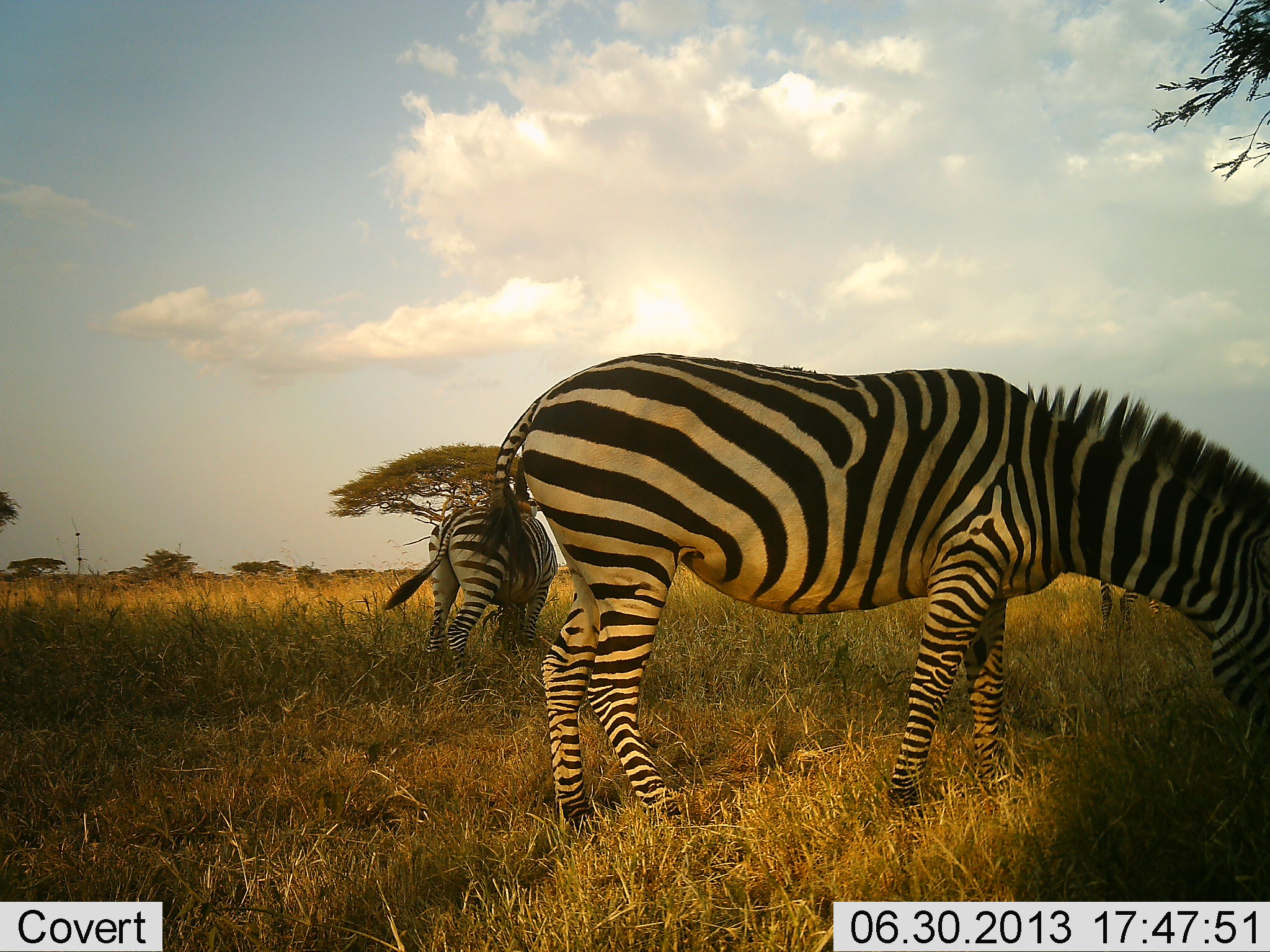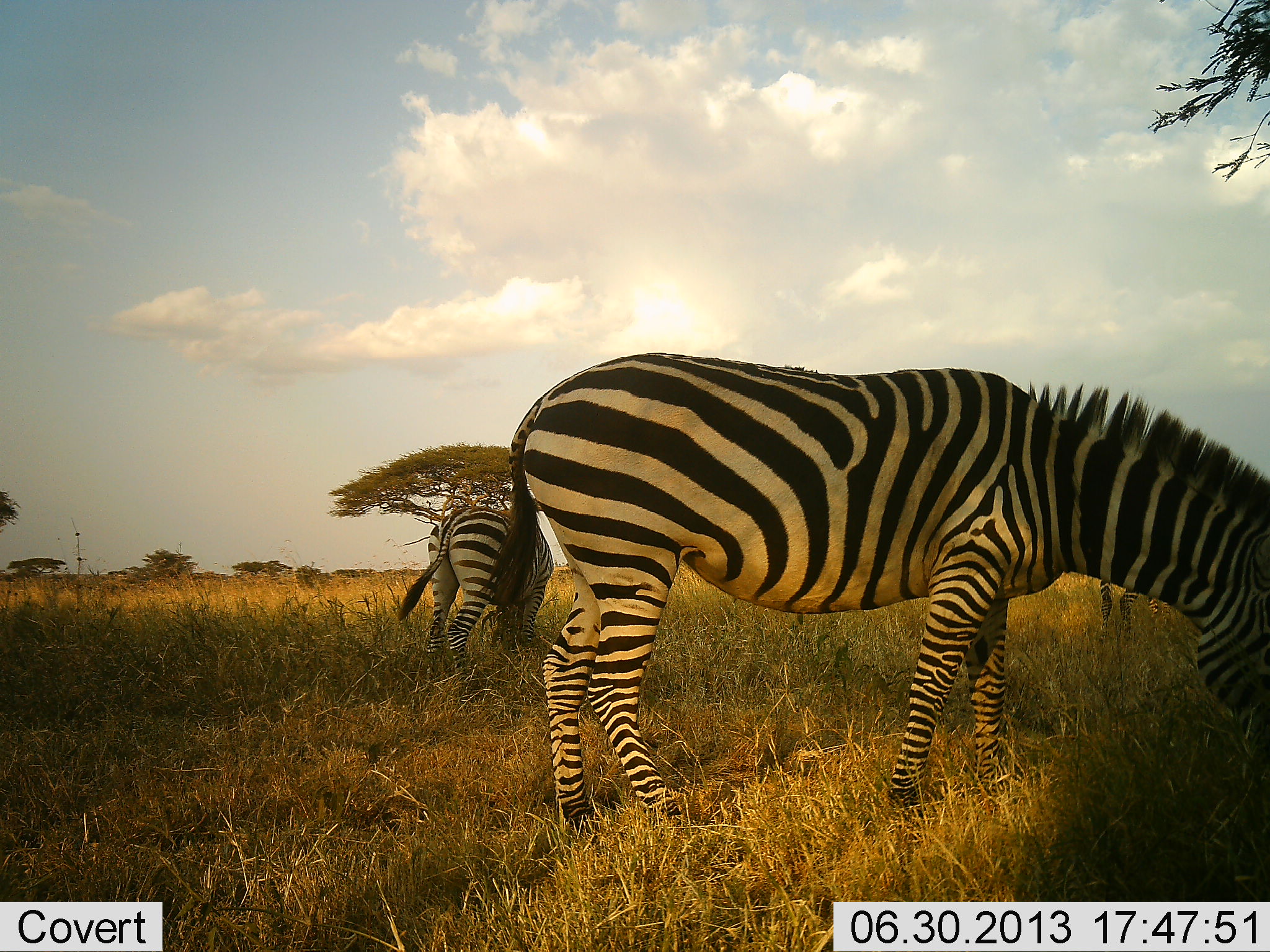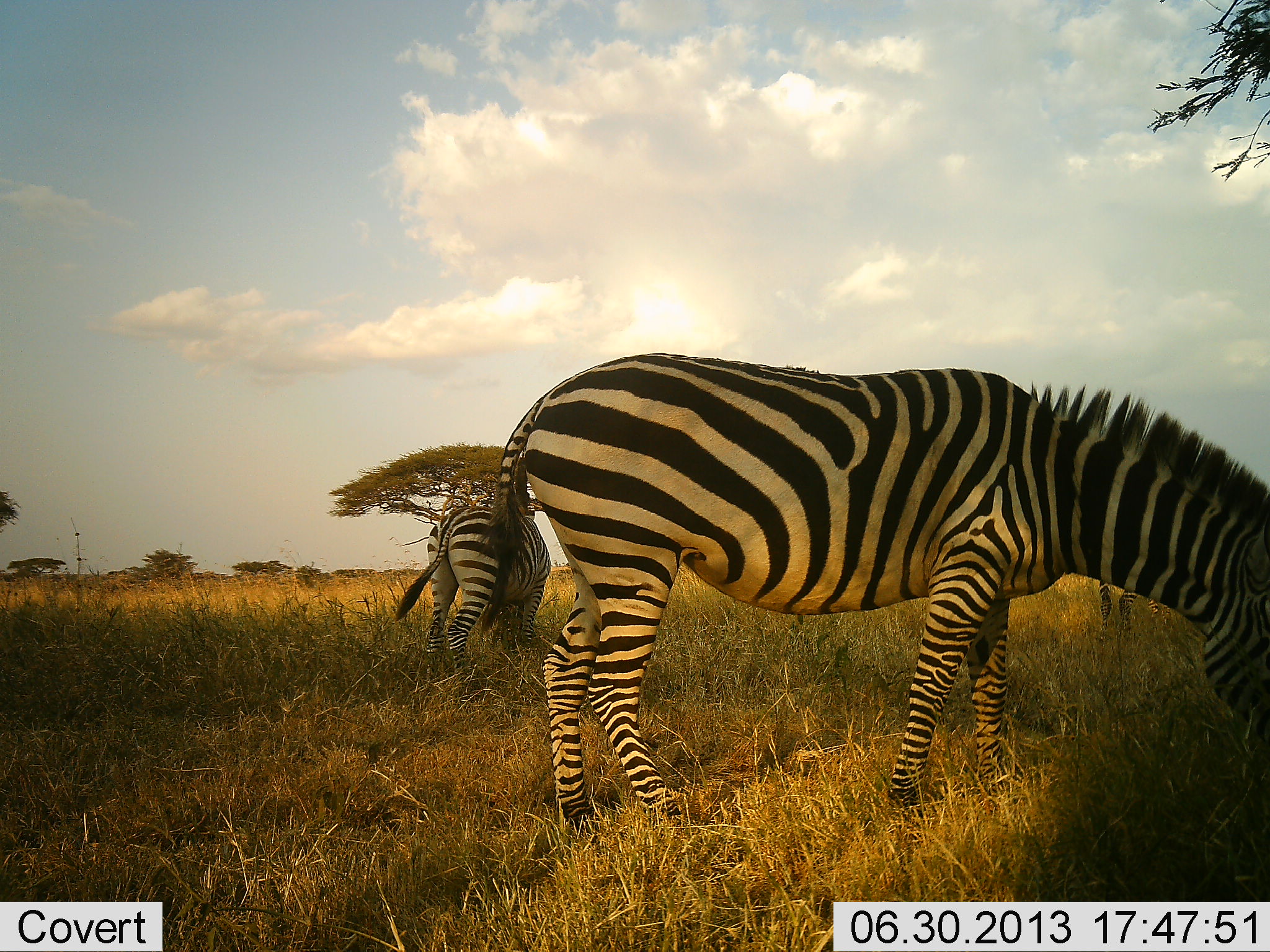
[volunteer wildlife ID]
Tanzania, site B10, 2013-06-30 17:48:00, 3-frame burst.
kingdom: Animalia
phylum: Chordata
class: Mammalia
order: Perissodactyla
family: Equidae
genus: Equus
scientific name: Equus quagga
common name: plains zebra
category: zebra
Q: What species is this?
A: Zebra (plains zebra) (Equus quagga).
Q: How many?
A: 2.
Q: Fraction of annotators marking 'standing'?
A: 30%.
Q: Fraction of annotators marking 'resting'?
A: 0%.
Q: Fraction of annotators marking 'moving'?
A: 0%.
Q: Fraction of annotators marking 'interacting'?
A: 0%.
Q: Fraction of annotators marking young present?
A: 0%.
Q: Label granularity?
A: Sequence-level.